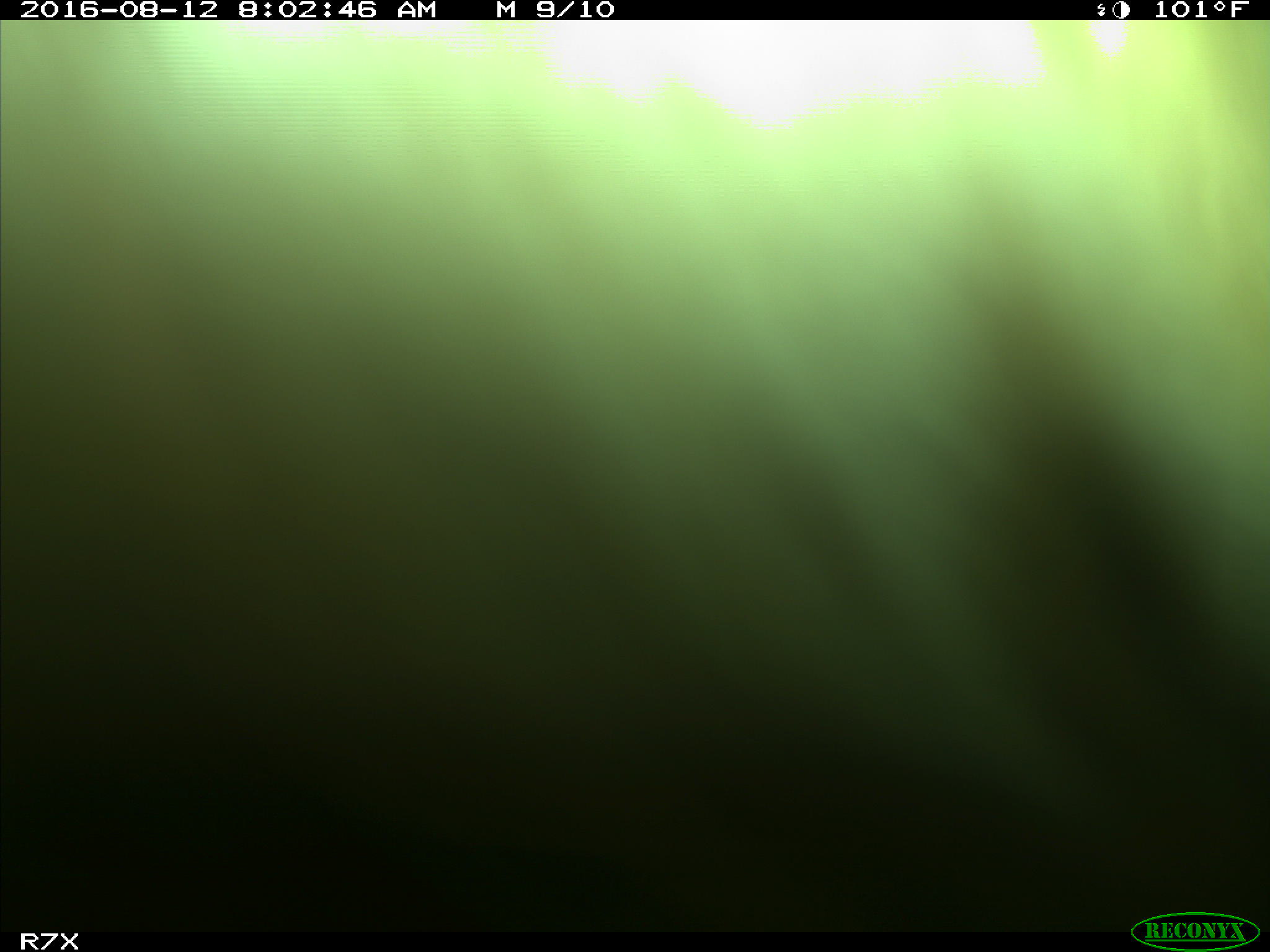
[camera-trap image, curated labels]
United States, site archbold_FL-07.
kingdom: Animalia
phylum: Chordata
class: Mammalia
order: Artiodactyla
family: Bovidae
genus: Bos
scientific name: Bos taurus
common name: domestic cow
Bos taurus (domestic cow).